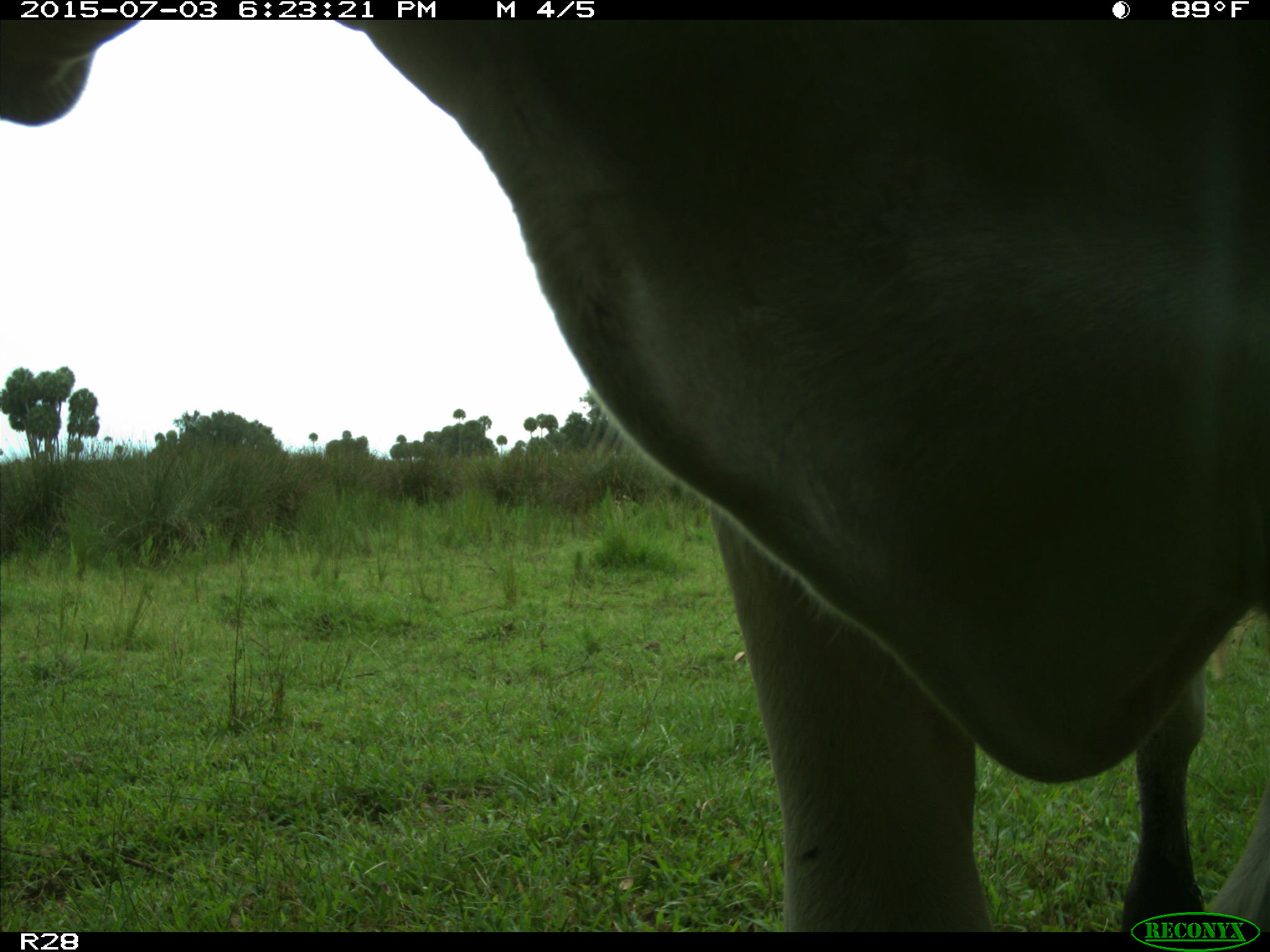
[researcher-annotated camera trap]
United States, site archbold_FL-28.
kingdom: Animalia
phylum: Chordata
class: Mammalia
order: Artiodactyla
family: Bovidae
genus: Bos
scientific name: Bos taurus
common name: domestic cow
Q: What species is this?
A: Bos taurus (domestic cow).